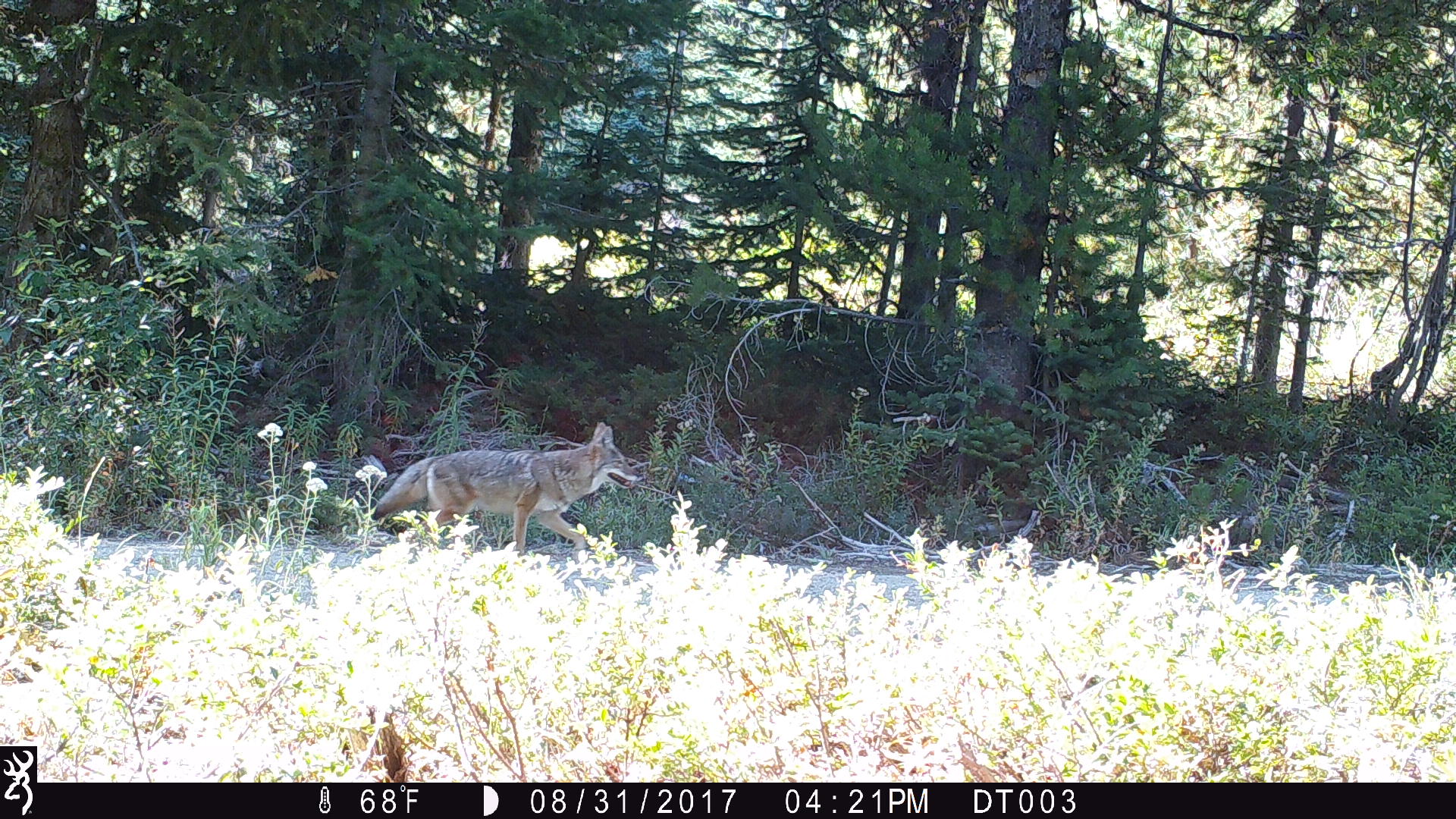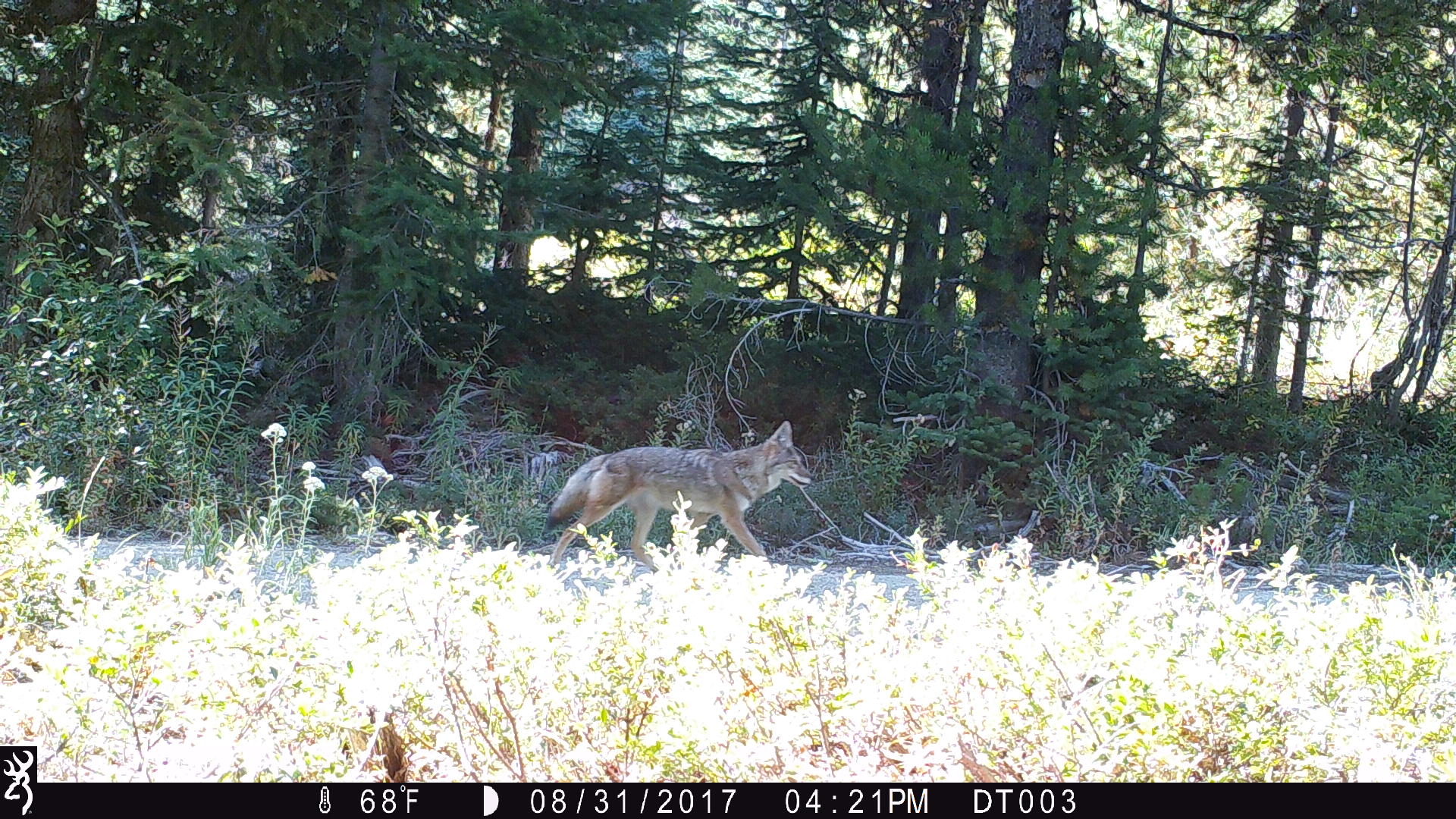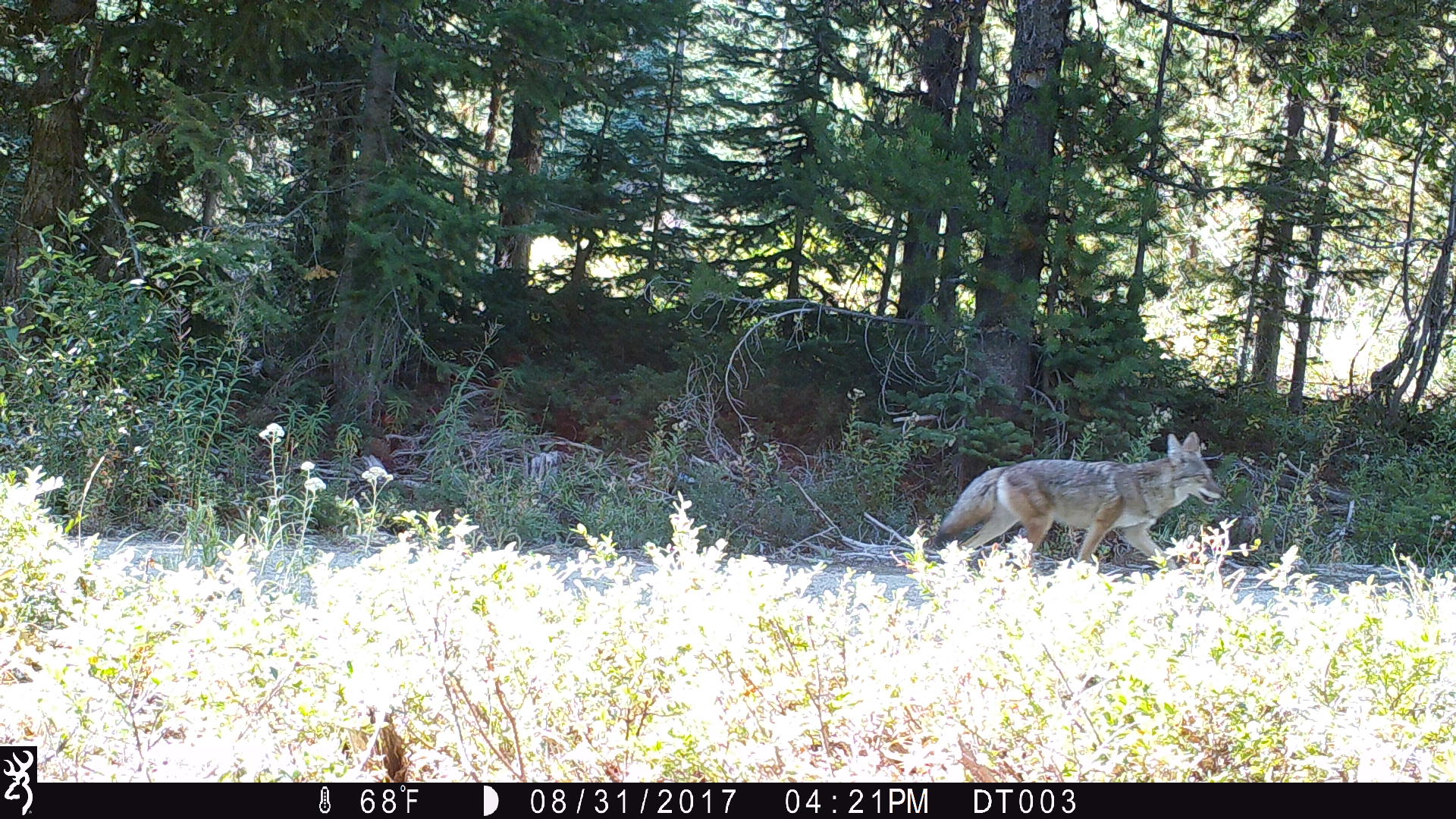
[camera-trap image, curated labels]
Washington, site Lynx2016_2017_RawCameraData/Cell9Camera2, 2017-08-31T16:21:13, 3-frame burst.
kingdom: Animalia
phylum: Chordata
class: Mammalia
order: Carnivora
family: Canidae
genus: Canis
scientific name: Canis latrans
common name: coyote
Canis latrans (coyote). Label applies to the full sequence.